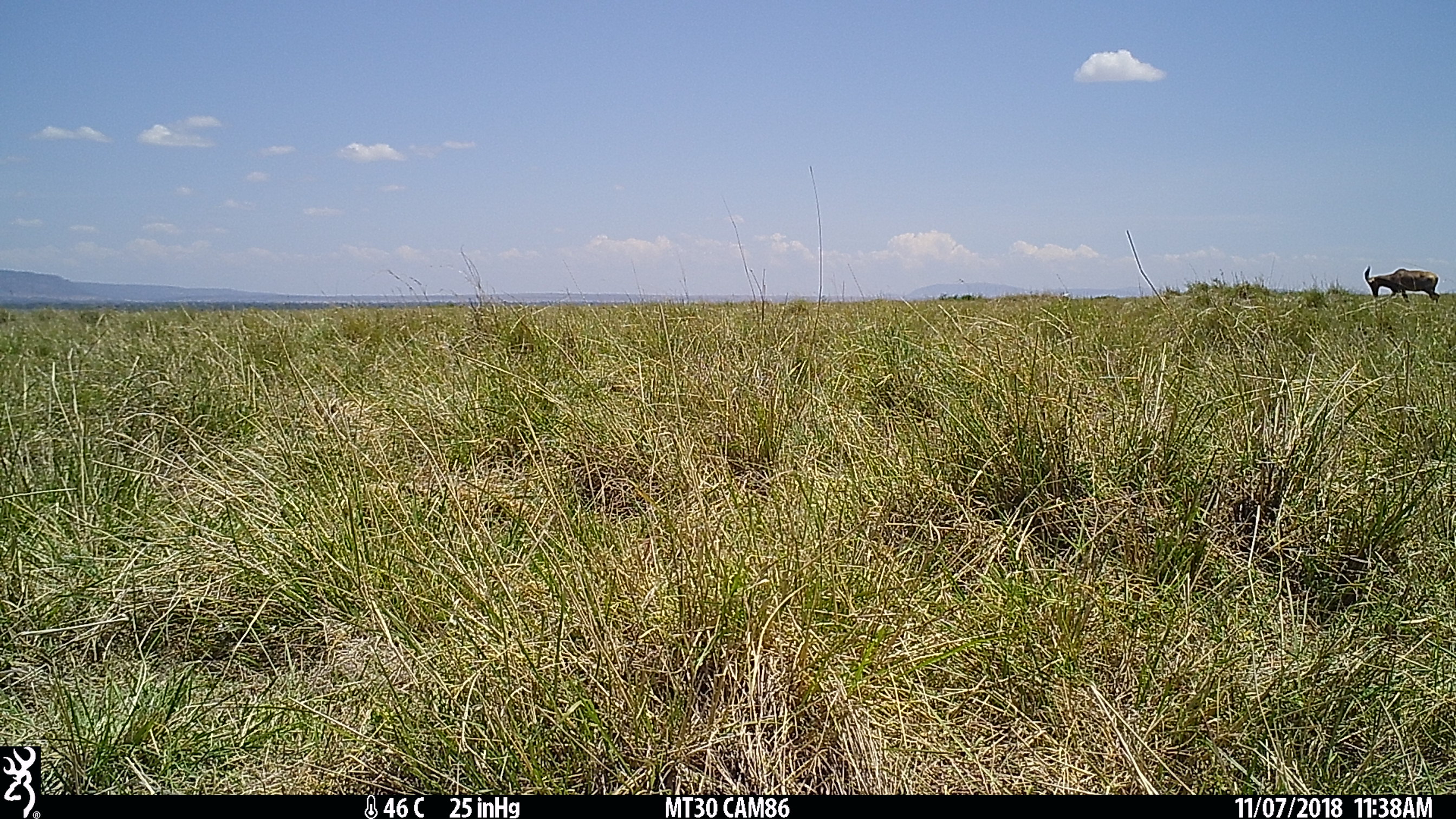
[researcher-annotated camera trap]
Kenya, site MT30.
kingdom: Animalia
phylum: Chordata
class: Mammalia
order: Artiodactyla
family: Bovidae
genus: Damaliscus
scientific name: Damaliscus lunatus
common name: topi